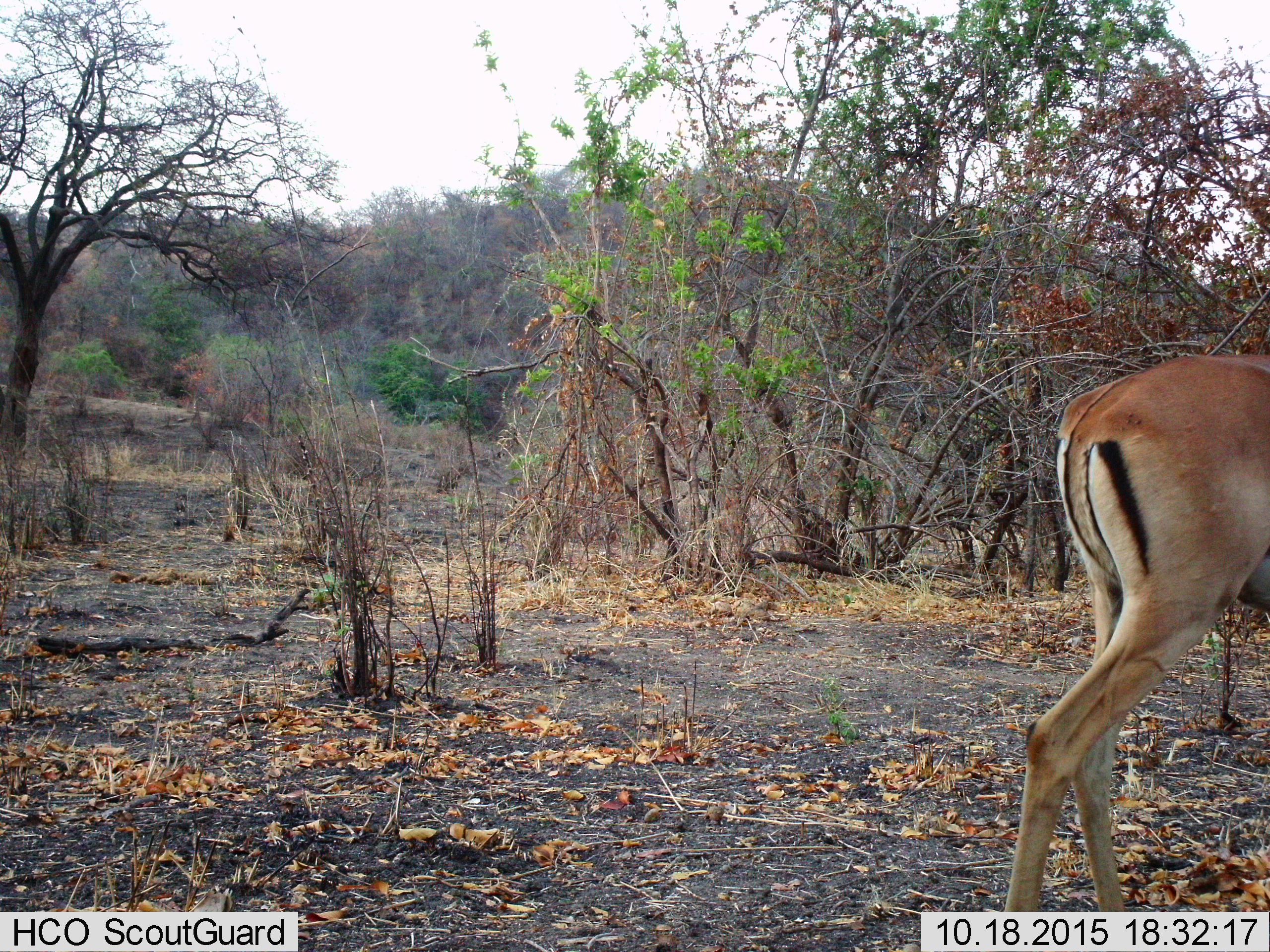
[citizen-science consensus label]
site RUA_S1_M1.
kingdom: Animalia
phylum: Chordata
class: Mammalia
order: Artiodactyla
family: Bovidae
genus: Aepyceros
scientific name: Aepyceros melampus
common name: impala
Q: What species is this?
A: Impala (Aepyceros melampus).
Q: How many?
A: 1.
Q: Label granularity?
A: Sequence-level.